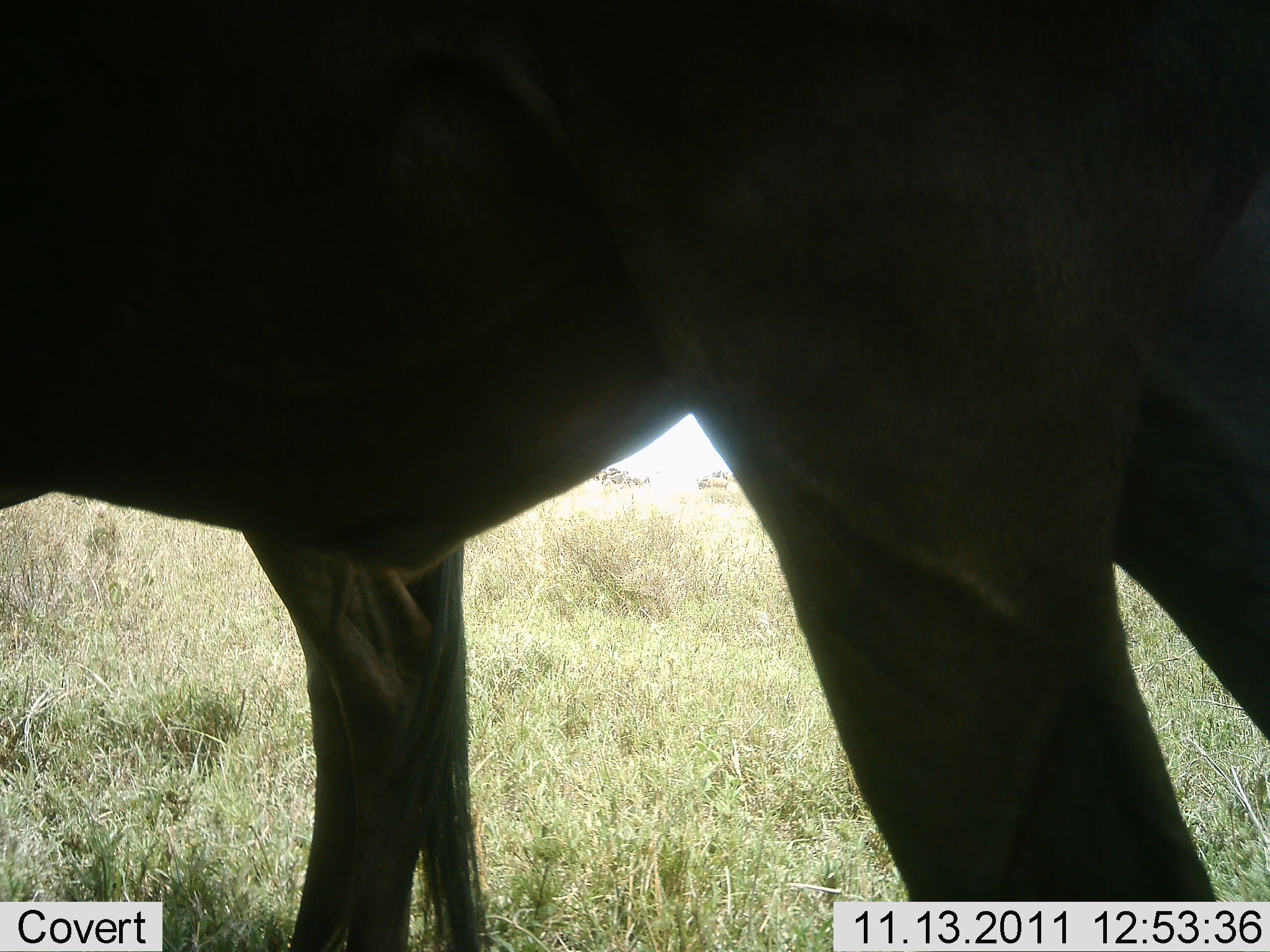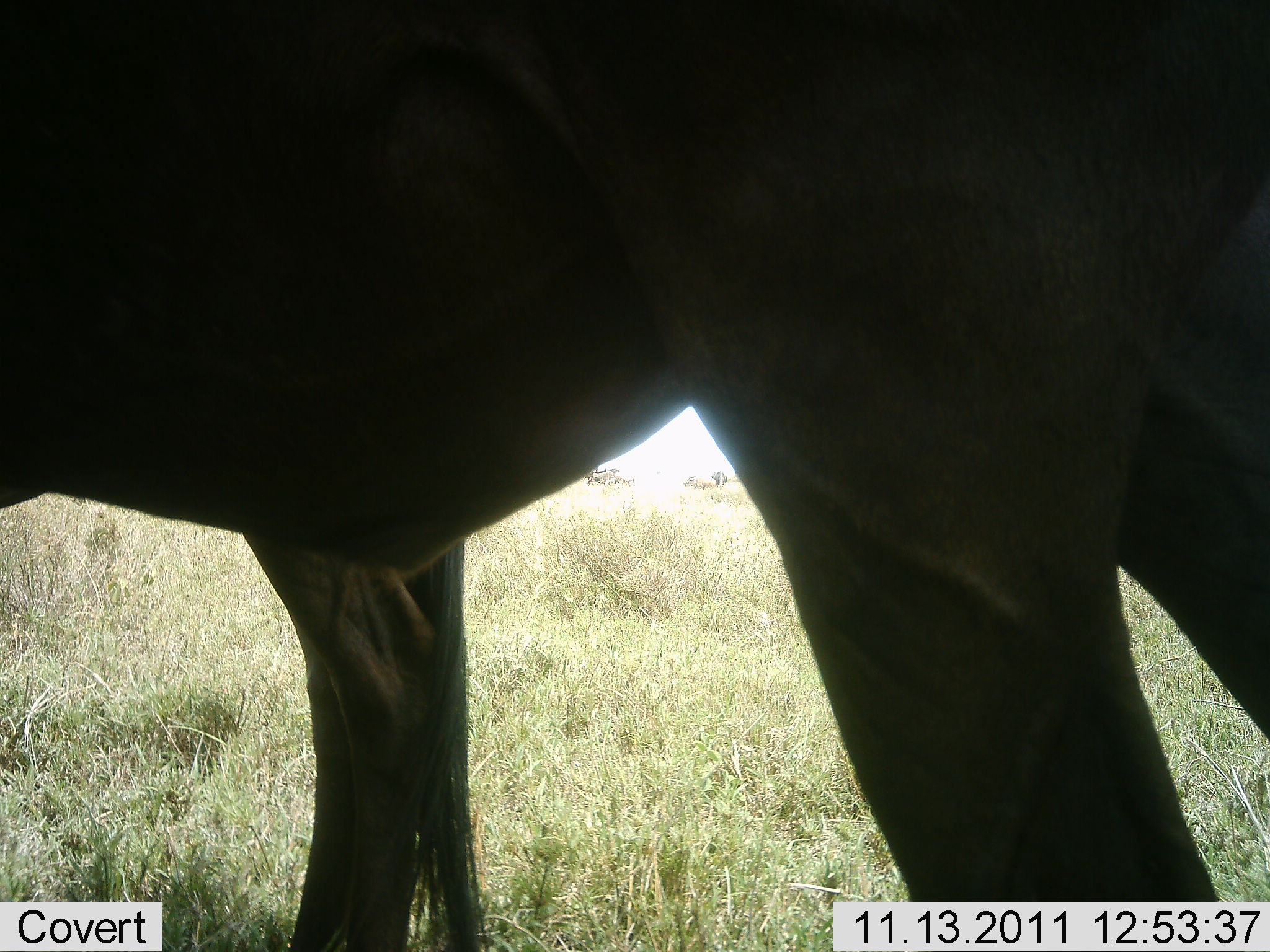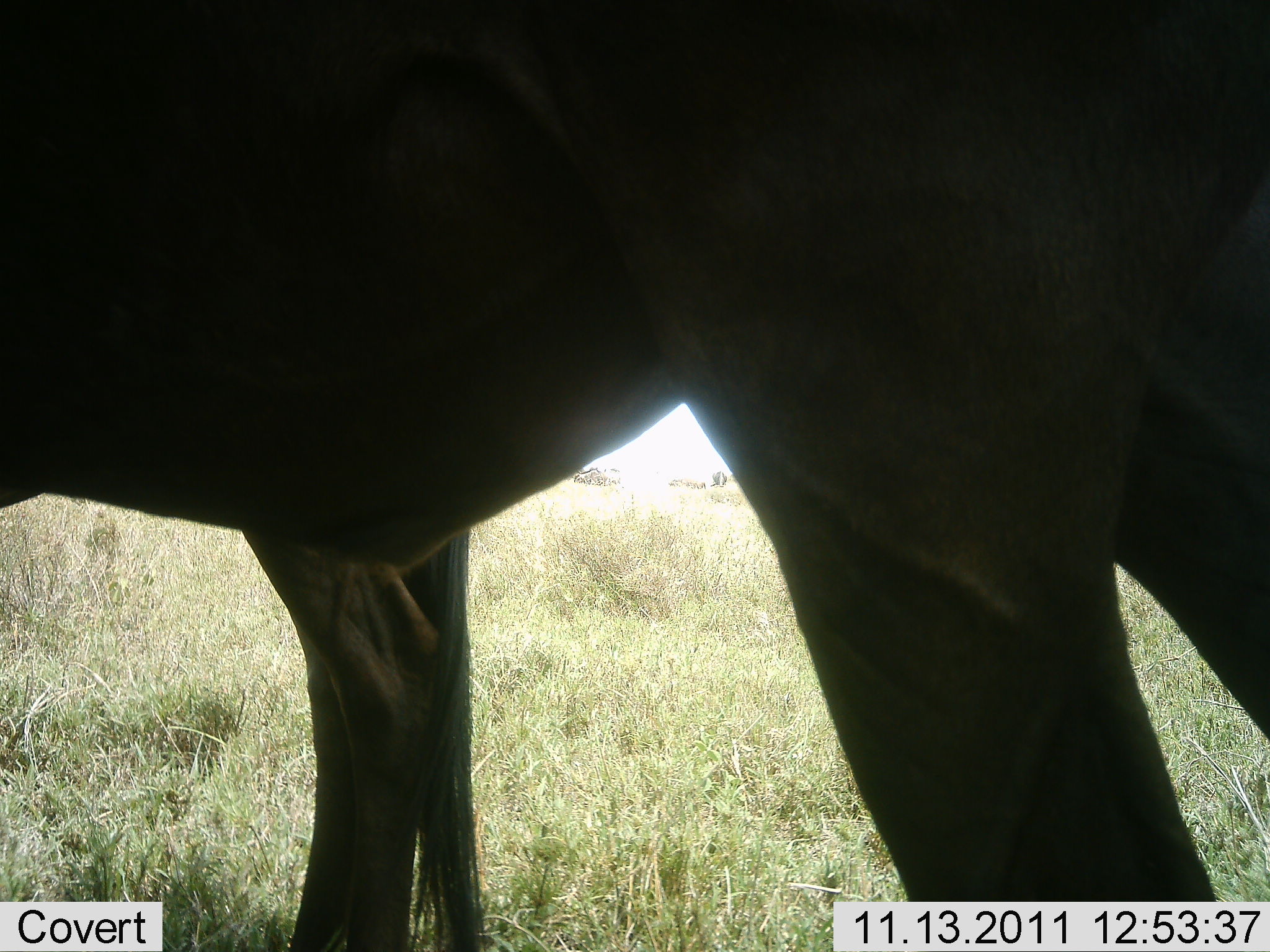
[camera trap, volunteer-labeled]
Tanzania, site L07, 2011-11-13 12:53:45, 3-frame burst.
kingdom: Animalia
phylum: Chordata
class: Mammalia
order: Artiodactyla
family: Bovidae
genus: Connochaetes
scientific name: Connochaetes taurinus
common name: blue wildebeest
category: wildebeest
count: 2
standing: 100%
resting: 0%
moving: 8%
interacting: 0%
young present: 0%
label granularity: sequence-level